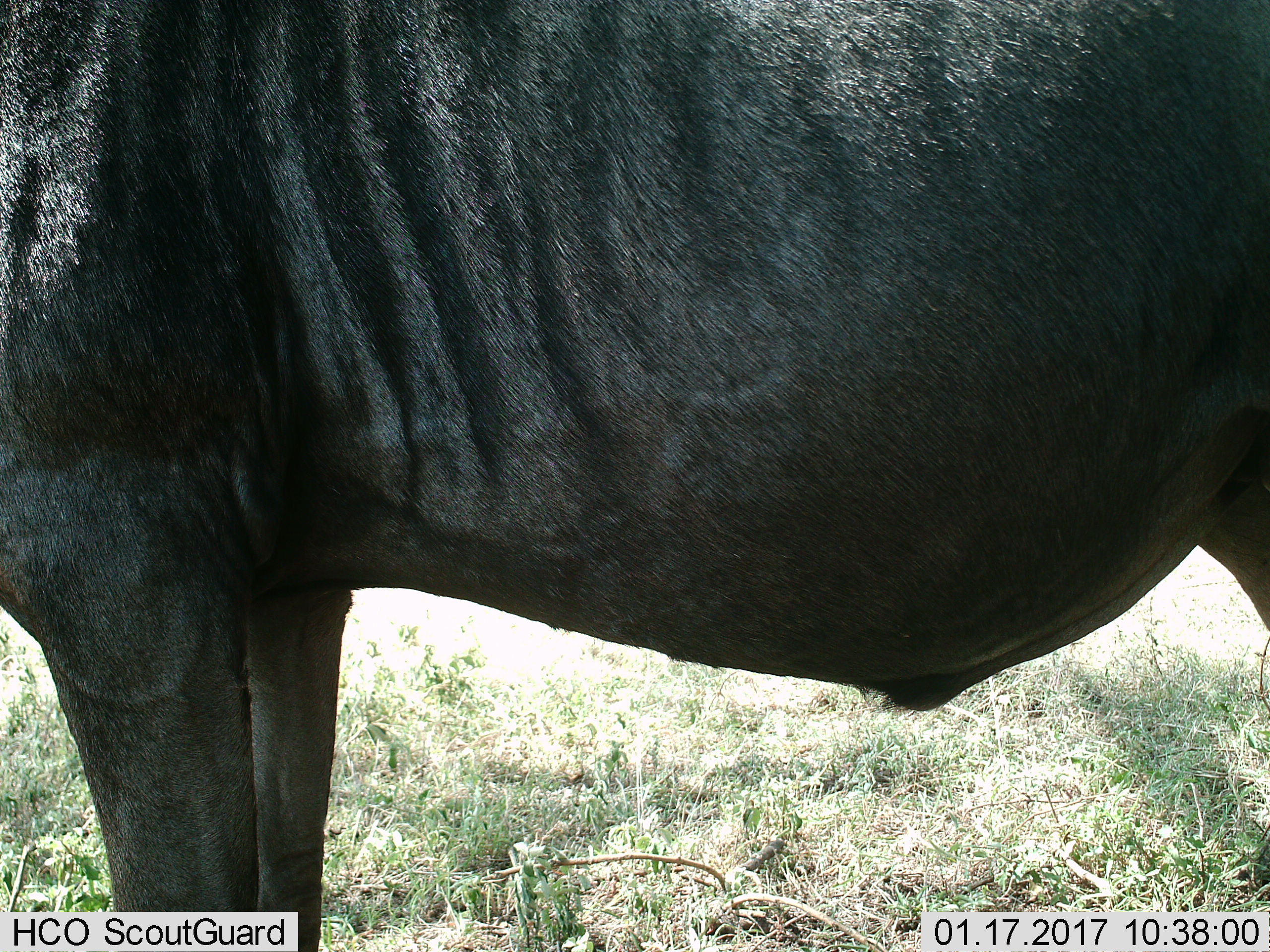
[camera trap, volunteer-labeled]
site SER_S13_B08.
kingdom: Animalia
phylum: Chordata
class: Mammalia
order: Artiodactyla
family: Bovidae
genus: Connochaetes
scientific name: Connochaetes taurinus taurinus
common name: blue wildebeest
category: wildebeestblue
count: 1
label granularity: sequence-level